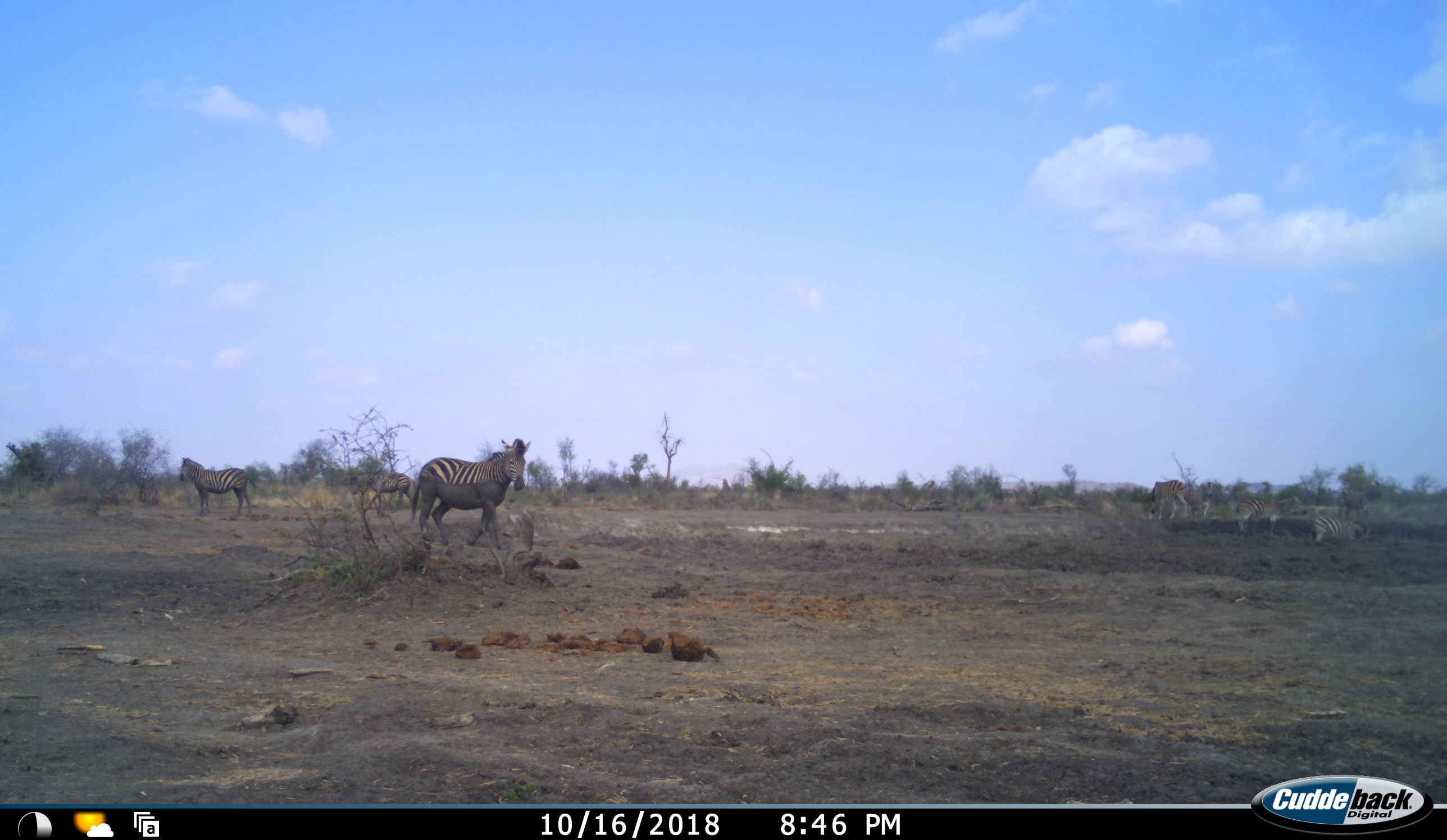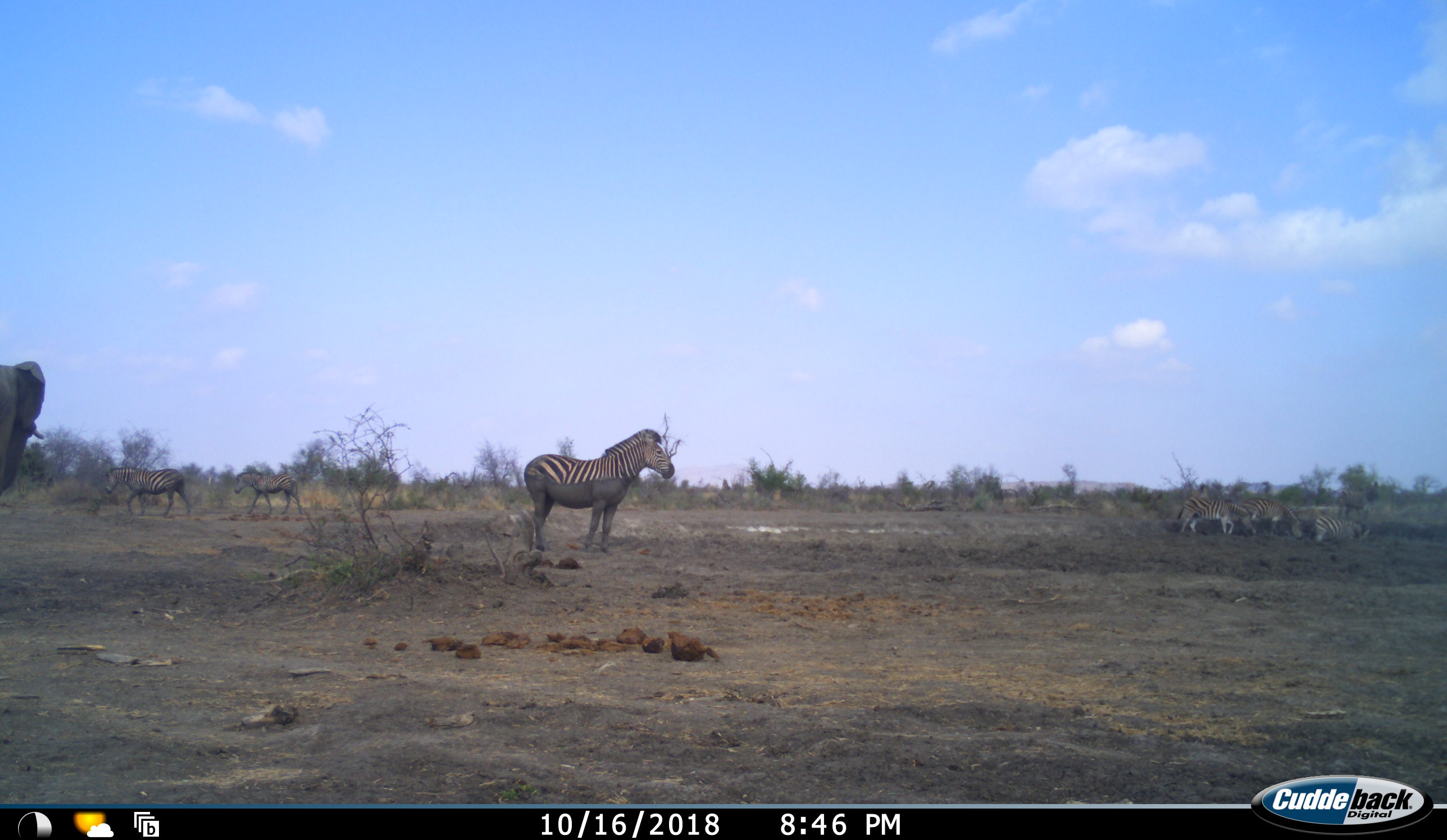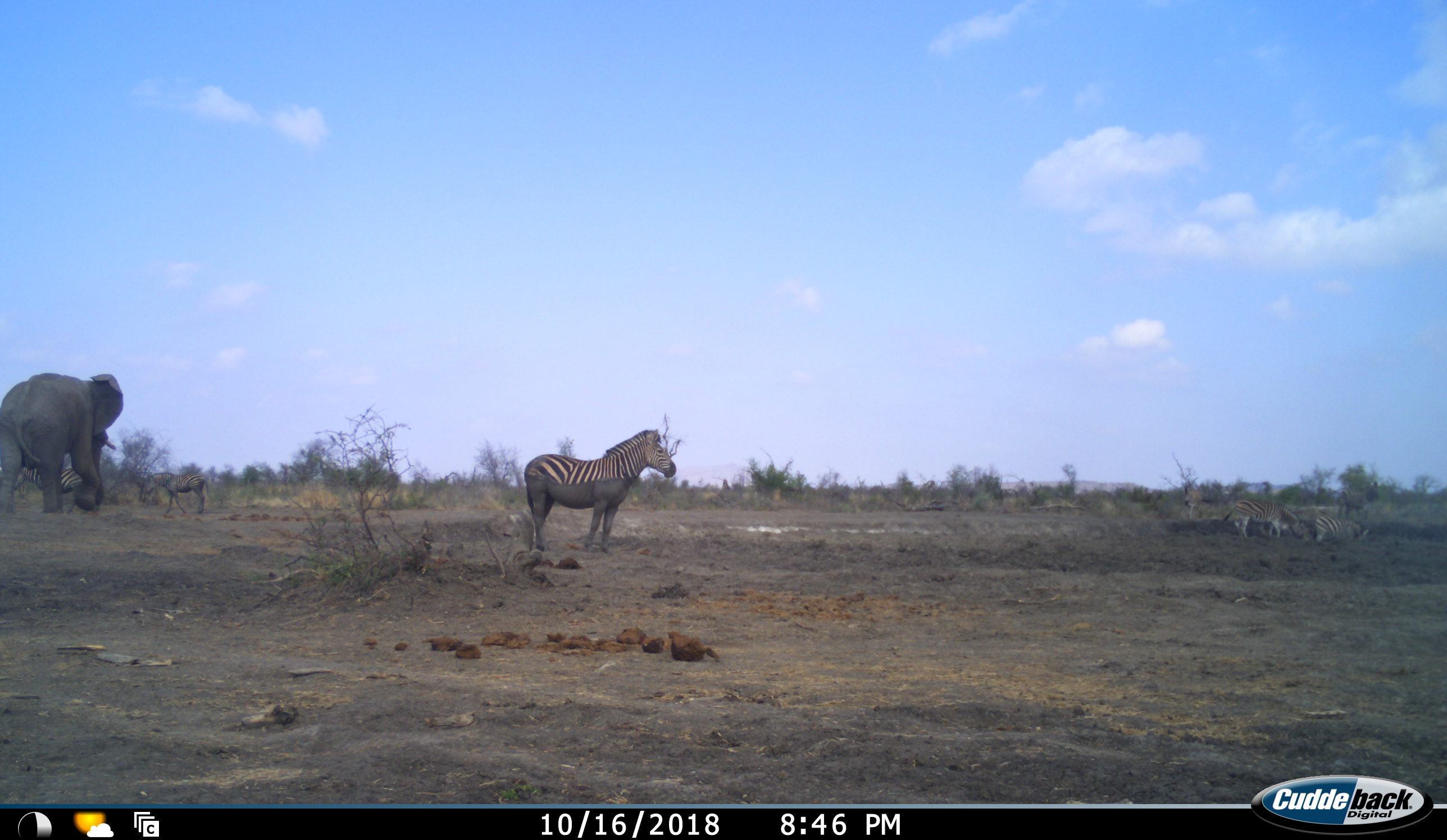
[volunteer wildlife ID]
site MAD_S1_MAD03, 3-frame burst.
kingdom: Animalia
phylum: Chordata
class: Mammalia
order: Proboscidea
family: Elephantidae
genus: Loxodonta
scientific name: Loxodonta africana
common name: african bush elephant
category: elephant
Elephant (african bush elephant) (Loxodonta africana), count 1. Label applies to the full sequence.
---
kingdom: Animalia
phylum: Chordata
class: Mammalia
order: Perissodactyla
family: Equidae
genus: Equus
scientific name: Equus quagga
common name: plains zebra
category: zebraplains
Zebraplains (plains zebra) (Equus quagga), count 7. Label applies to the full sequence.